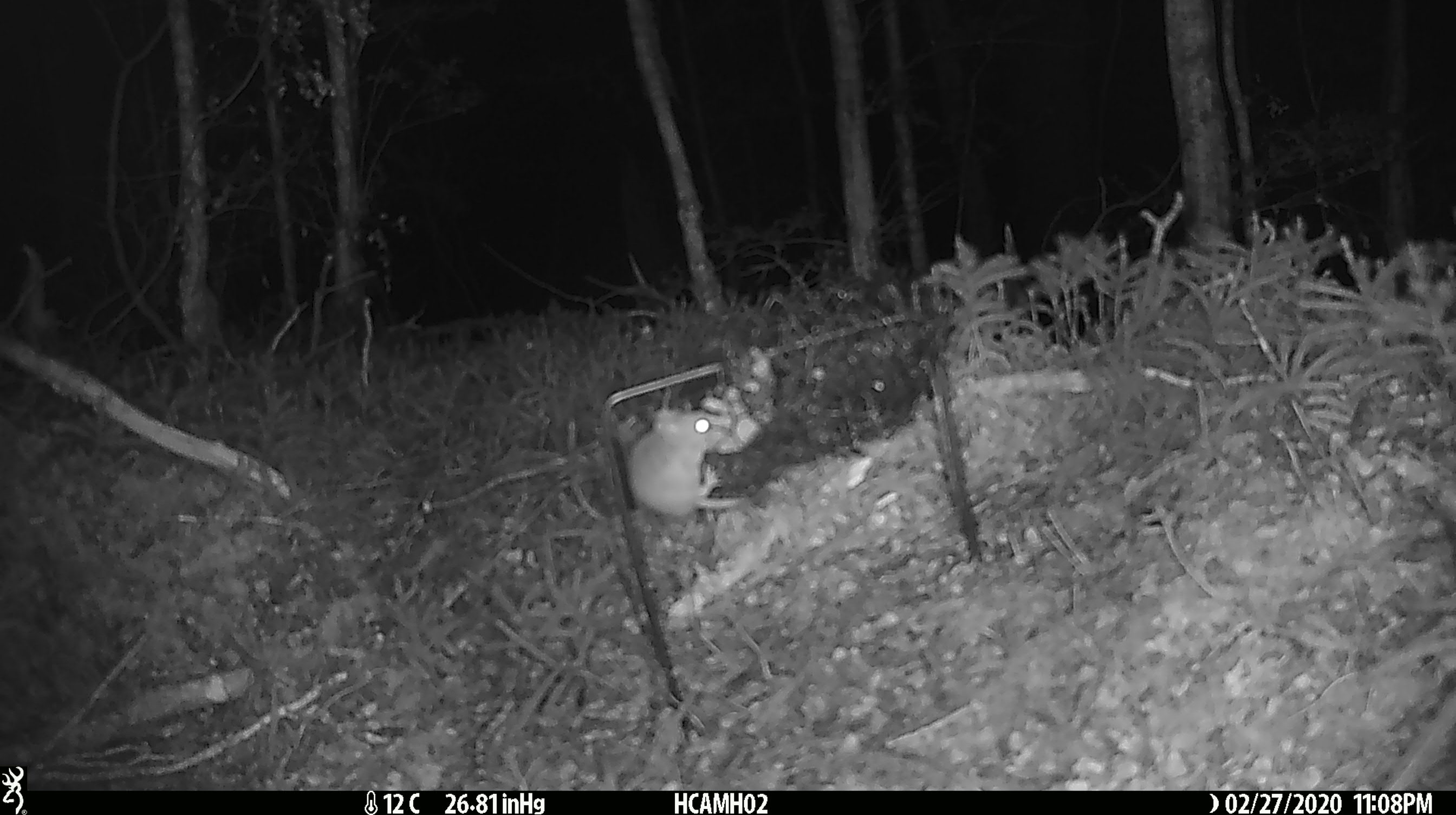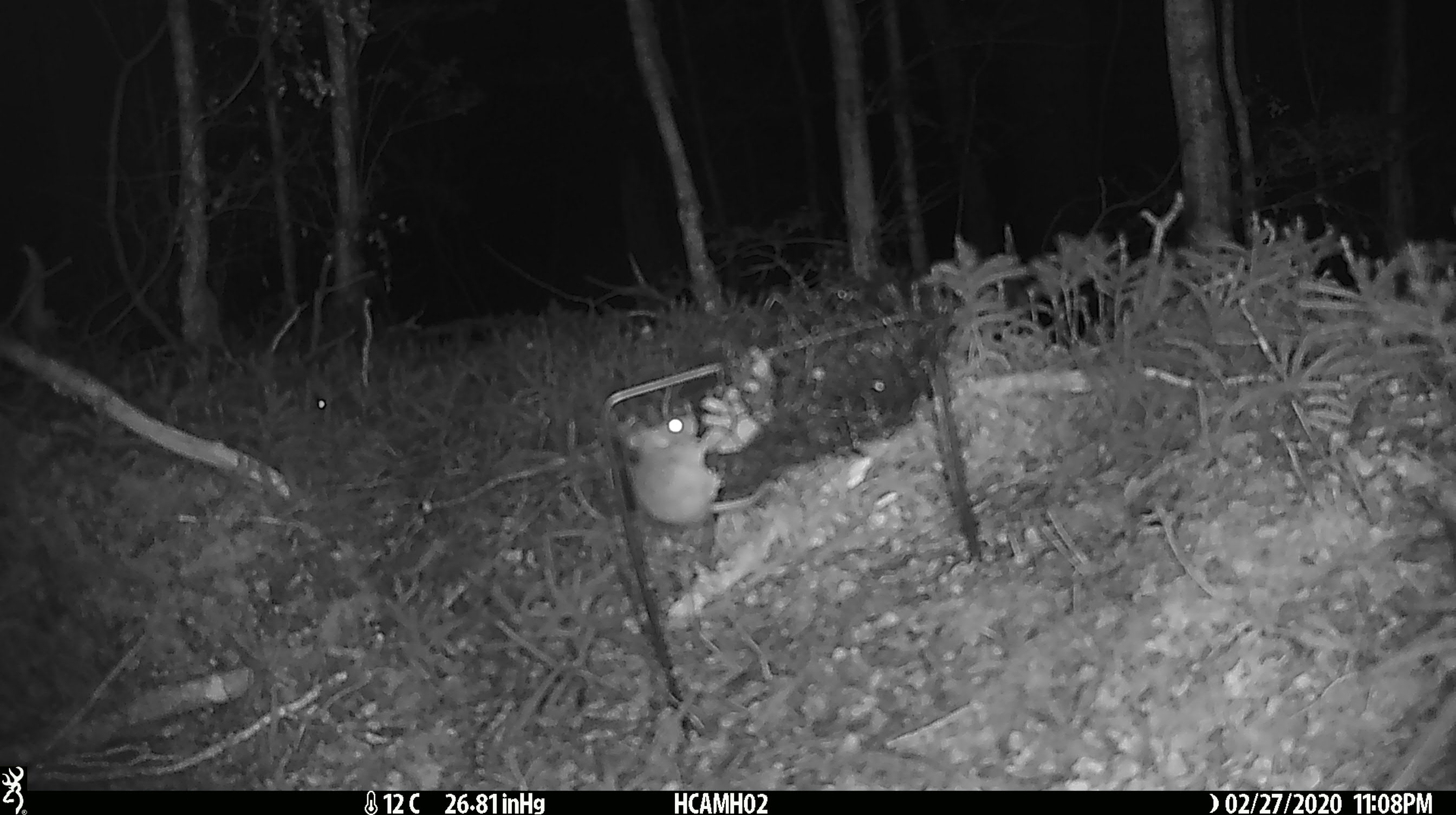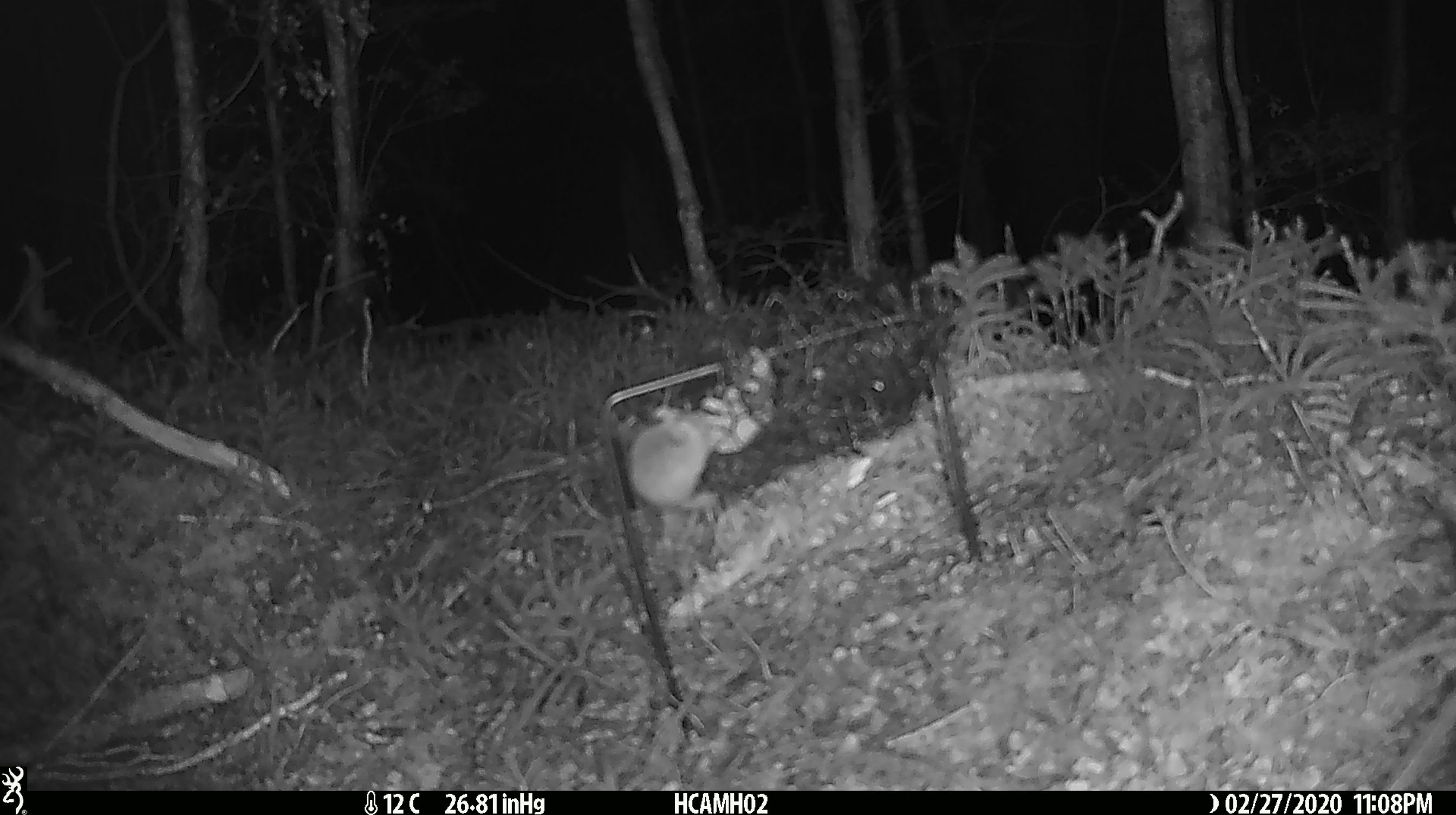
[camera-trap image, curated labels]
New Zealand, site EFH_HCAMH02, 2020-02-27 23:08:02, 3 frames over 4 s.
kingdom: Animalia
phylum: Chordata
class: Mammalia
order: Rodentia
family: Muridae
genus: Mus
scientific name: Mus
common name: mouse